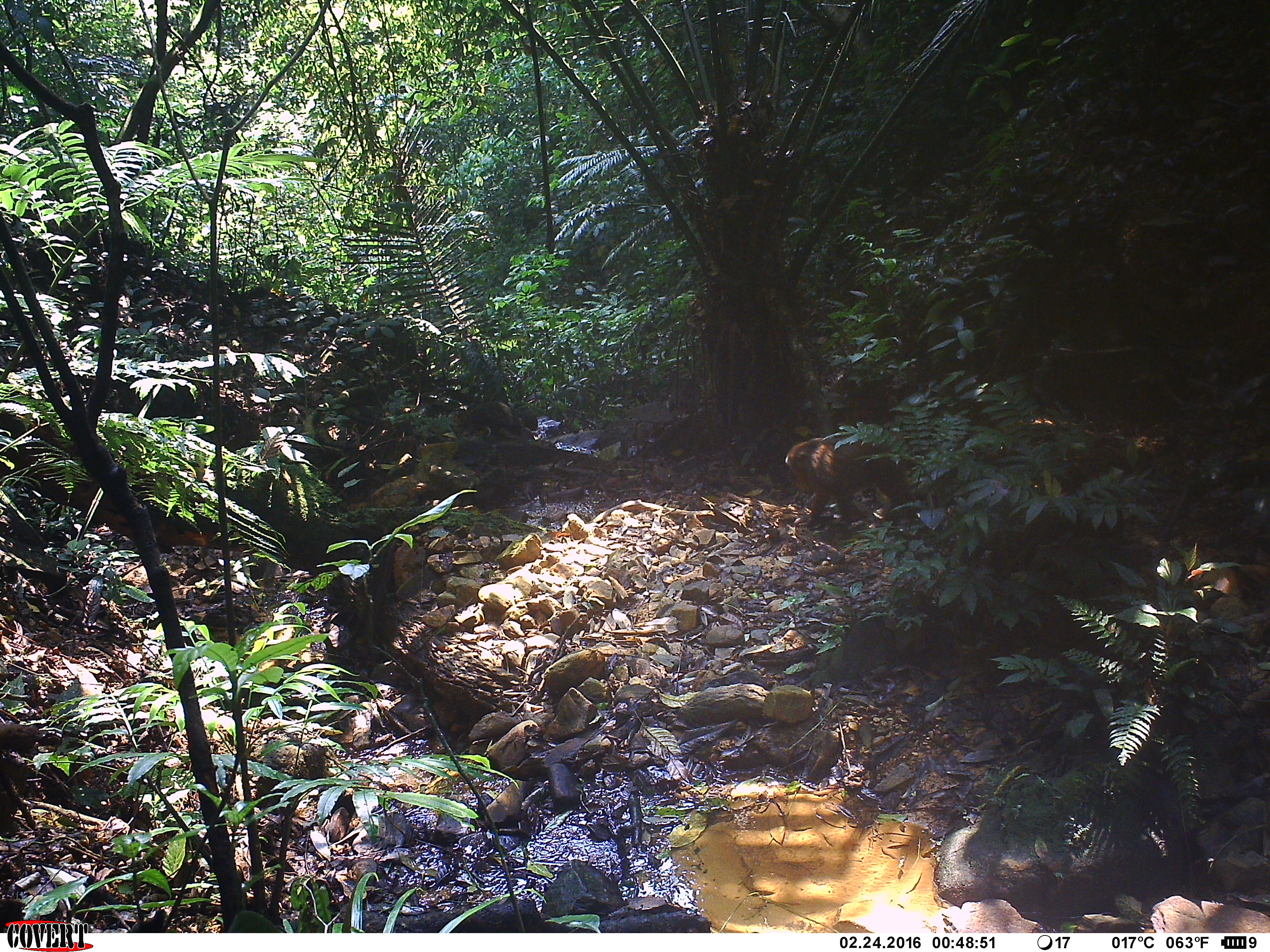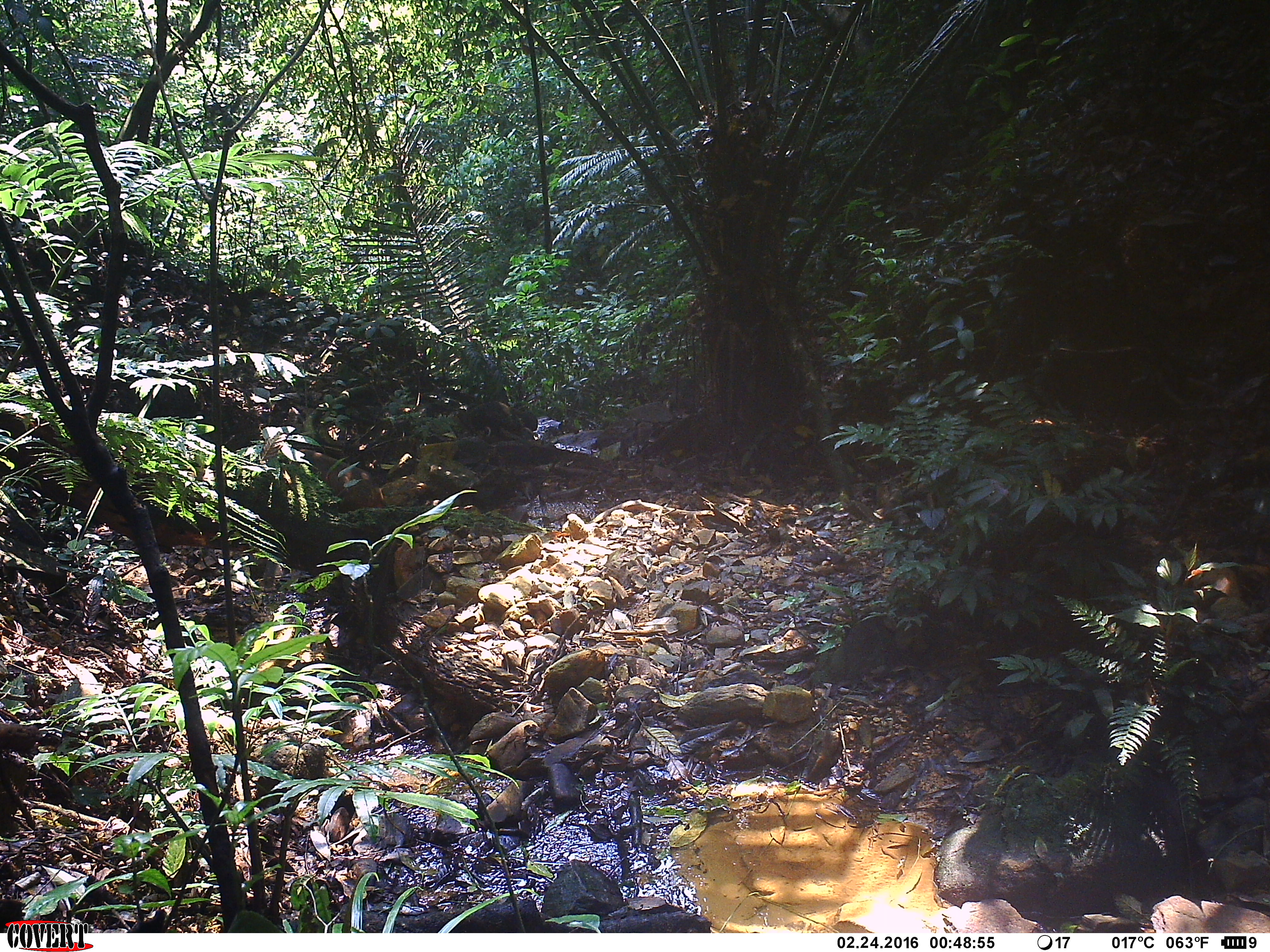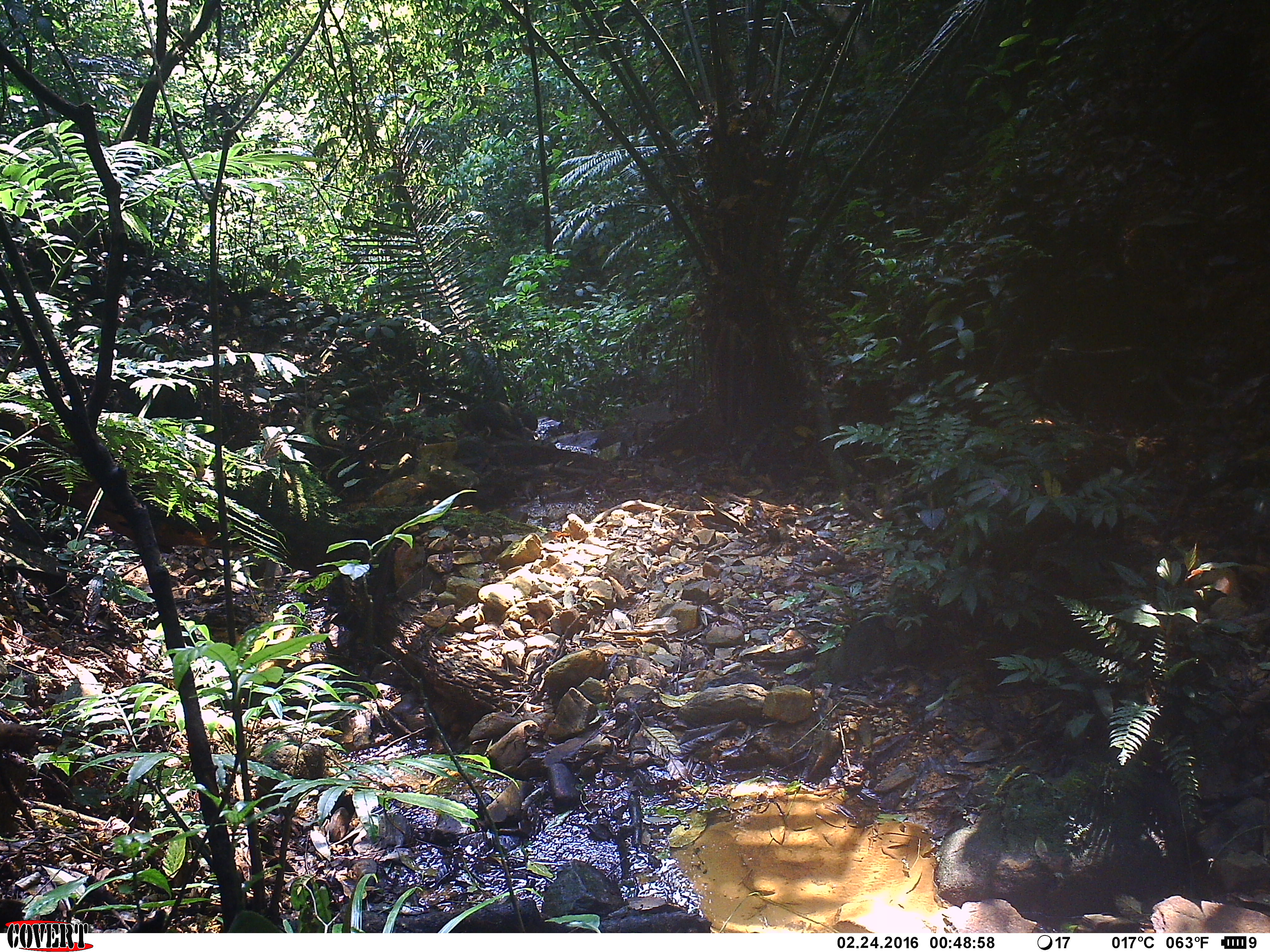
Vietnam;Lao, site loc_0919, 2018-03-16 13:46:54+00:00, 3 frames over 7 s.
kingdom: Animalia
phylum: Chordata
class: Mammalia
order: Primates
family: Cercopithecidae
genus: Macaca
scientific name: Macaca arctoides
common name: stump-tailed macaque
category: stump tailed macaque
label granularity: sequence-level